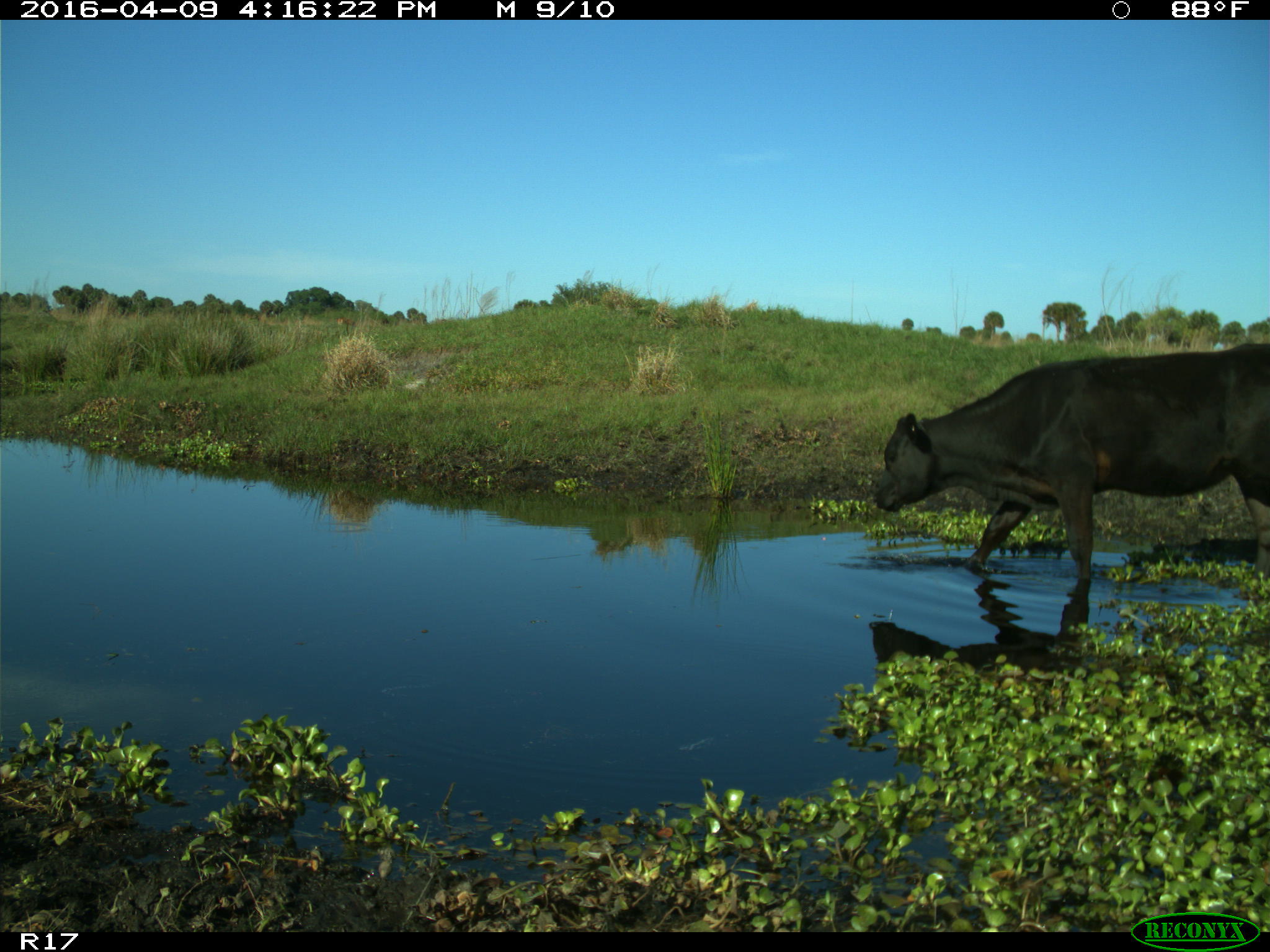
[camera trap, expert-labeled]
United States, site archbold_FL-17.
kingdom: Animalia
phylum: Chordata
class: Mammalia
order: Artiodactyla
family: Bovidae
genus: Bos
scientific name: Bos taurus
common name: domestic cow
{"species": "Bos taurus (domestic cow)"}